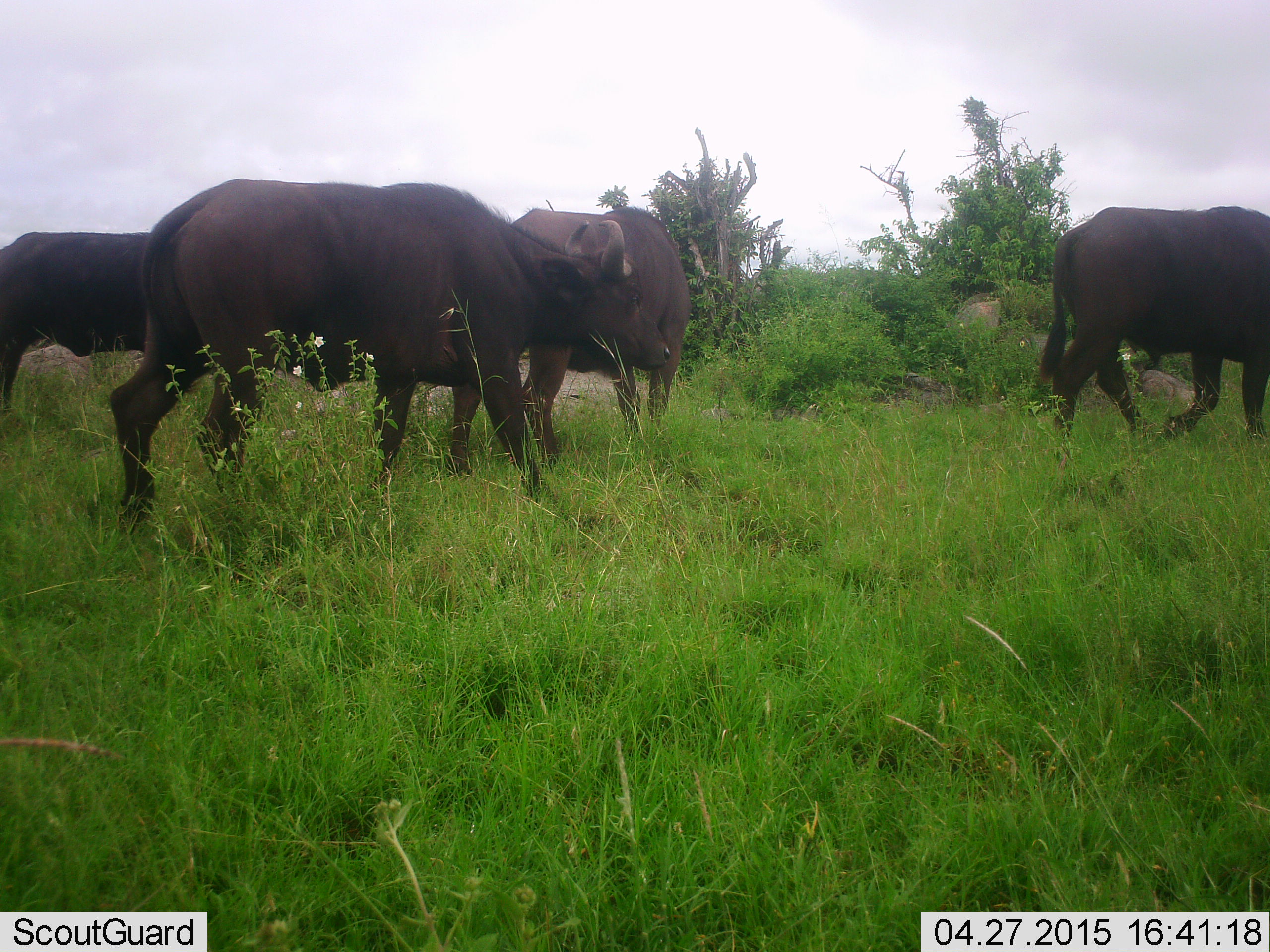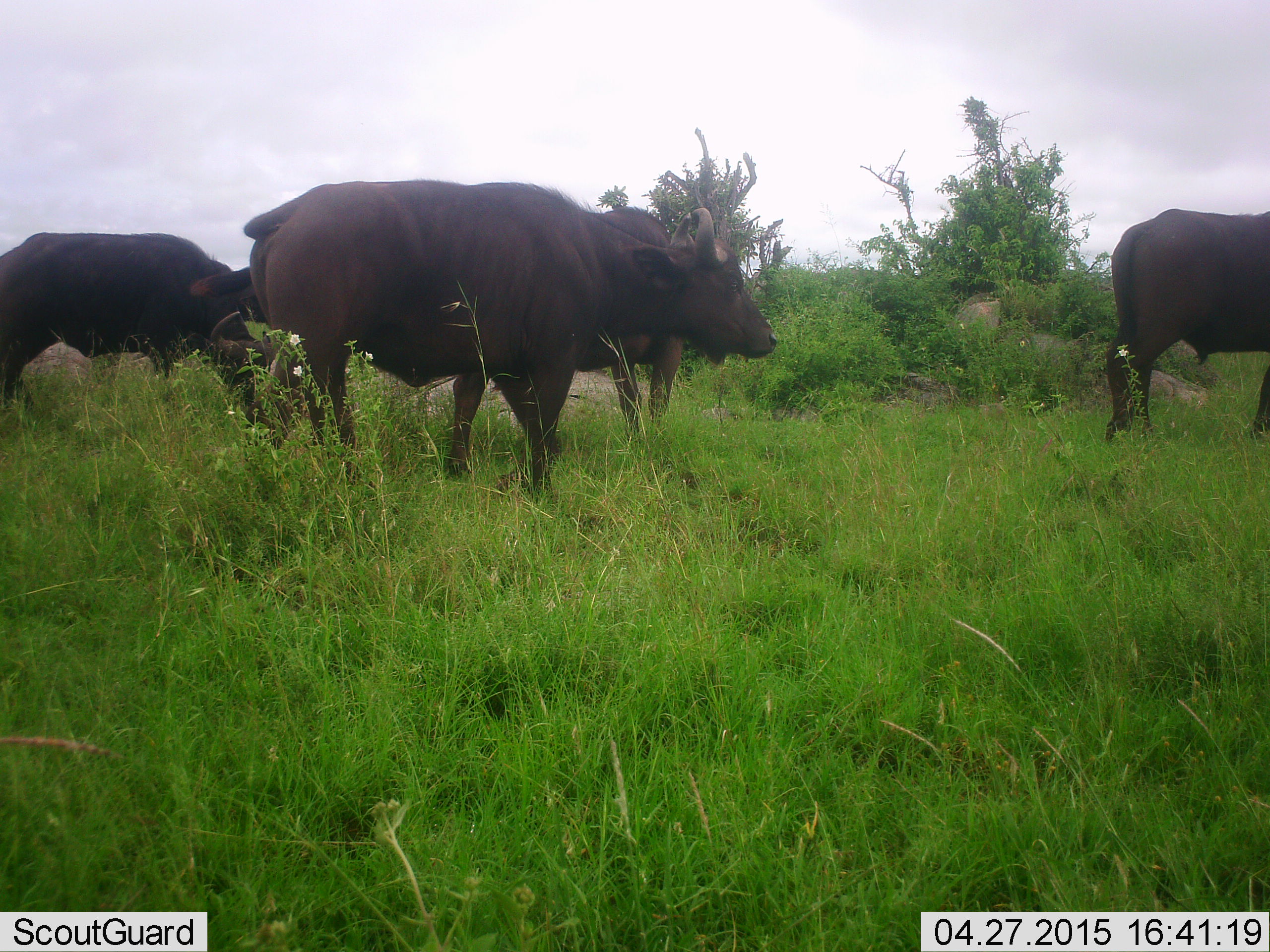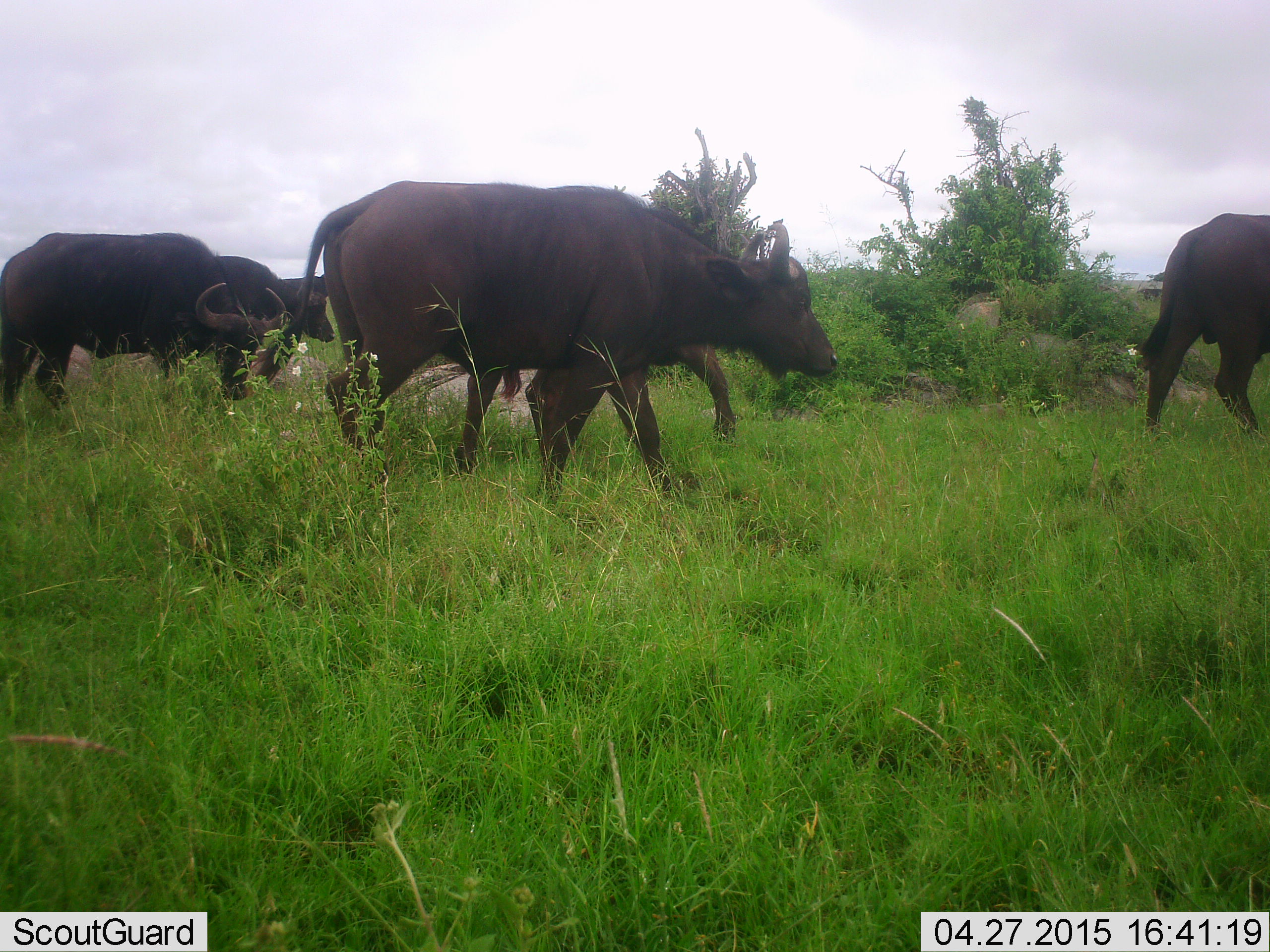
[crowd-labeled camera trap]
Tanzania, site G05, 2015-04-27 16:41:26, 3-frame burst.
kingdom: Animalia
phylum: Chordata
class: Mammalia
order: Artiodactyla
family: Bovidae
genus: Syncerus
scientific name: Syncerus caffer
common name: cape buffalo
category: buffalo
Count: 4.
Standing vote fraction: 20%.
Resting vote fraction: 10%.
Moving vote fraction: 80%.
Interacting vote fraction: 10%.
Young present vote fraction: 10%.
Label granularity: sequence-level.